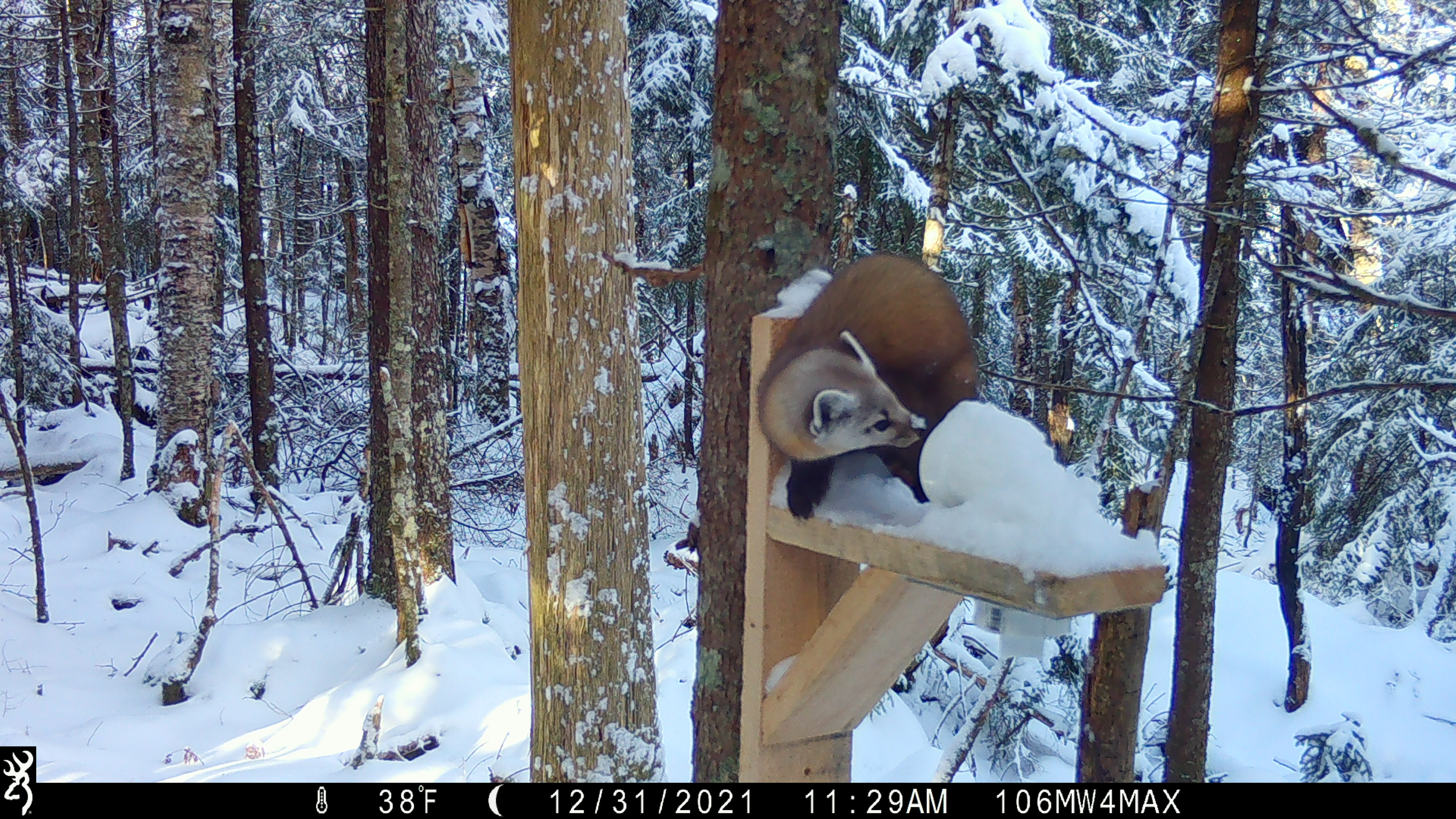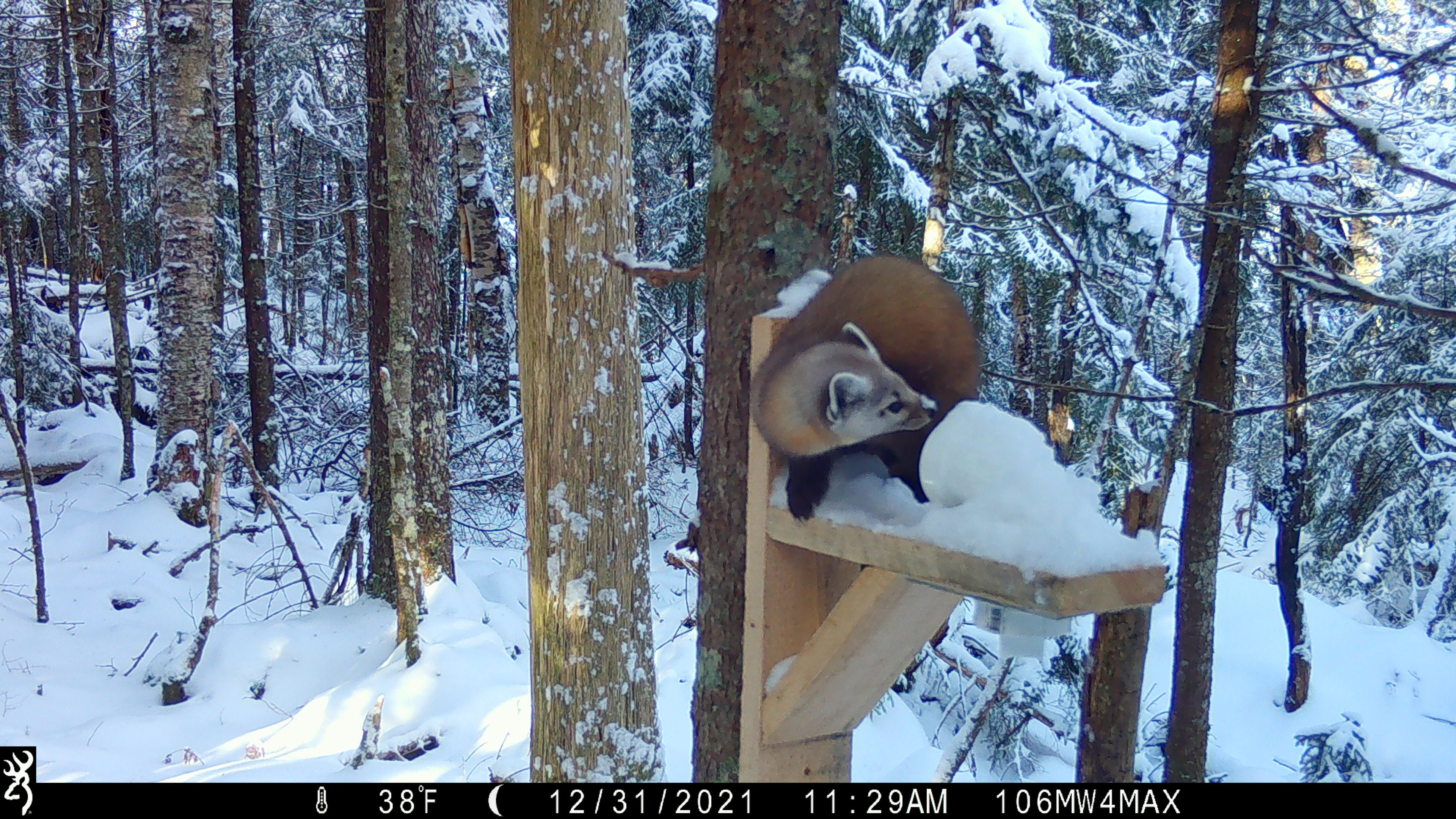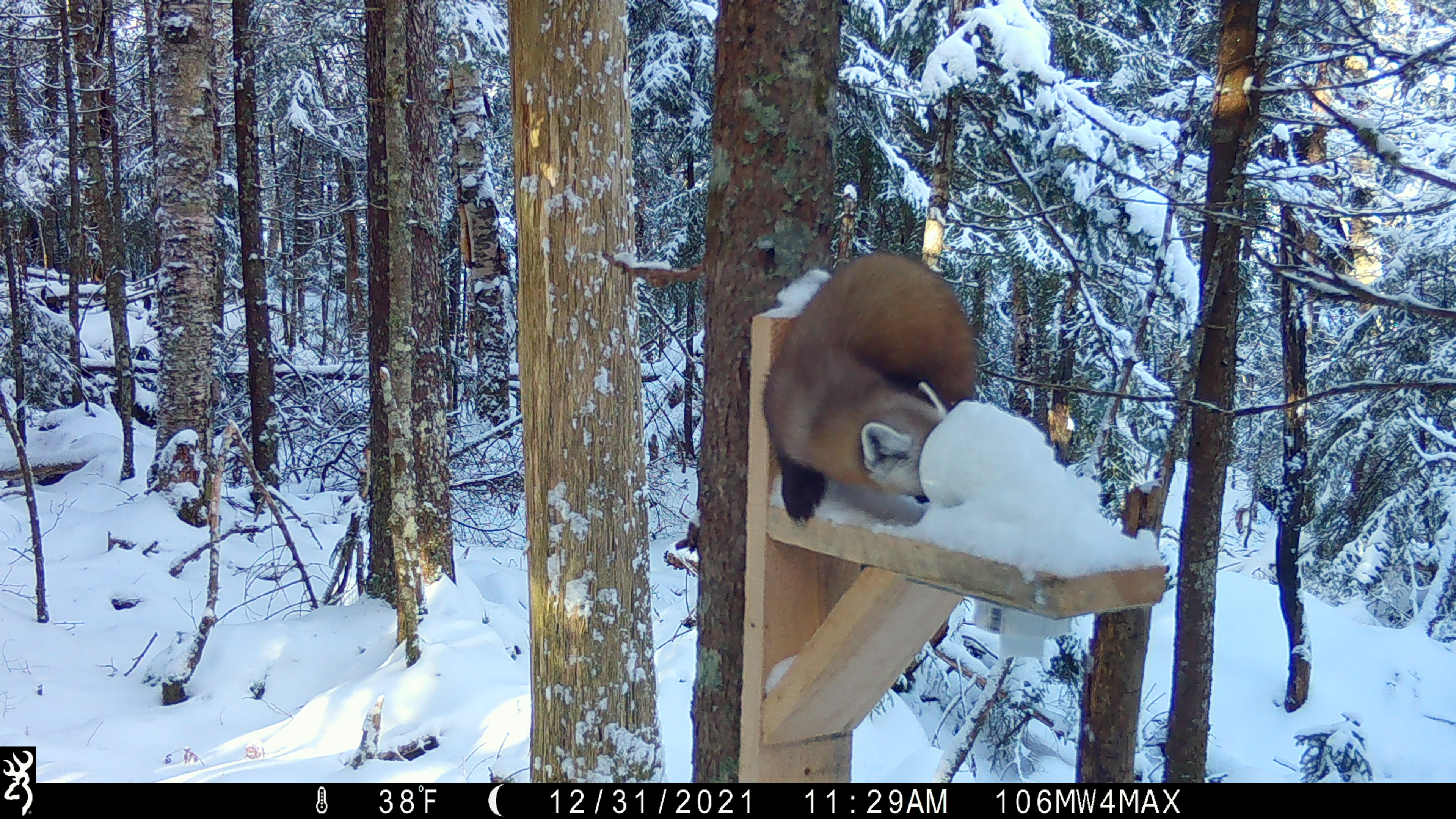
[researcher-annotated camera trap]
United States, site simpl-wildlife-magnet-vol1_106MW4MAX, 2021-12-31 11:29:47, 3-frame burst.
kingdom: Animalia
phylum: Chordata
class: Mammalia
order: Carnivora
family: Mustelidae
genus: Martes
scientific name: Martes americana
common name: american marten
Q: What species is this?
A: American marten (Martes americana).